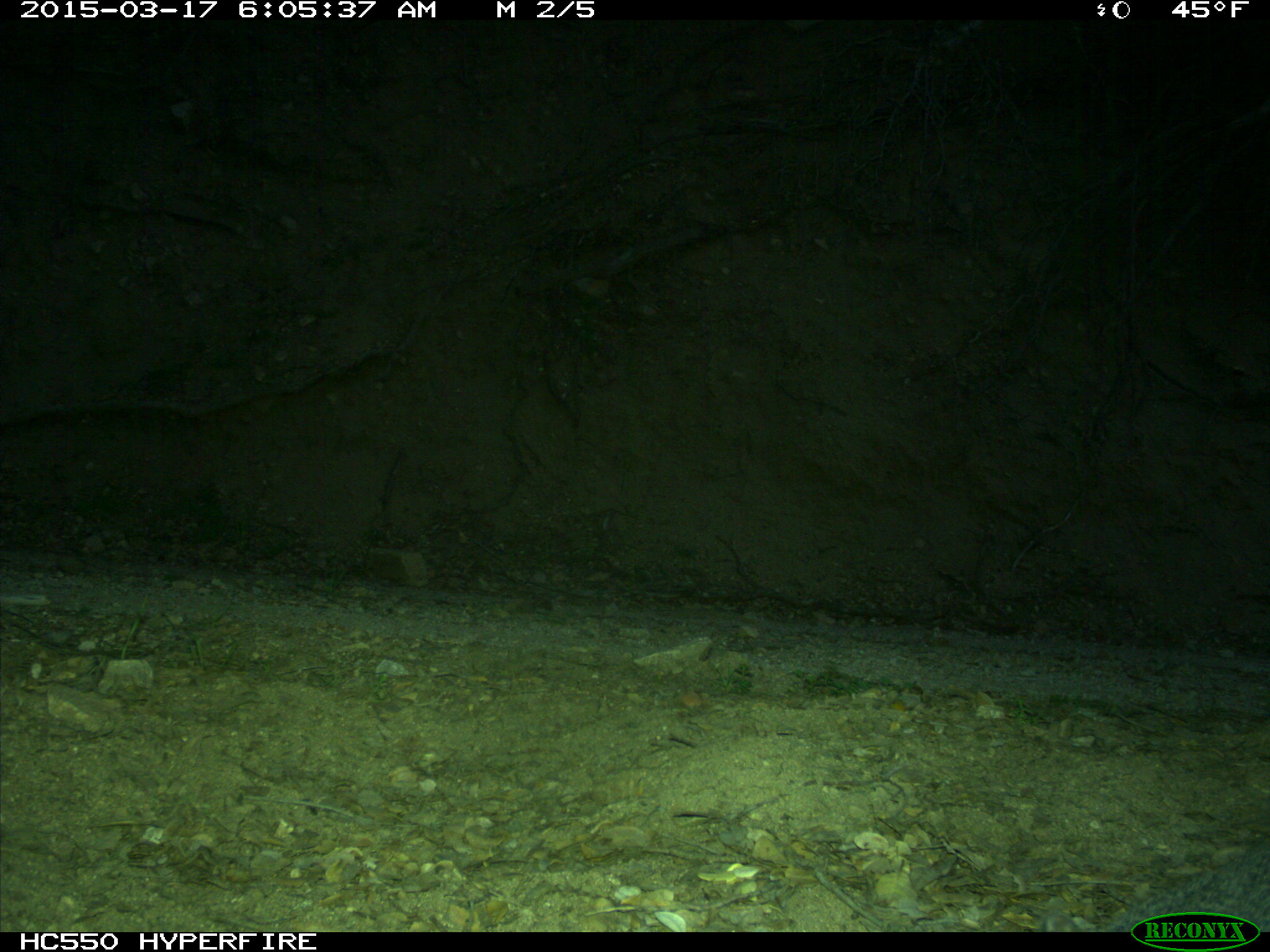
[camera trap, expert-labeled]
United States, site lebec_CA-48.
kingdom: Animalia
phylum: Chordata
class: Mammalia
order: Rodentia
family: Sciuridae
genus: Sciurus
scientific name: Sciurus carolinensis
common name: eastern gray squirrel